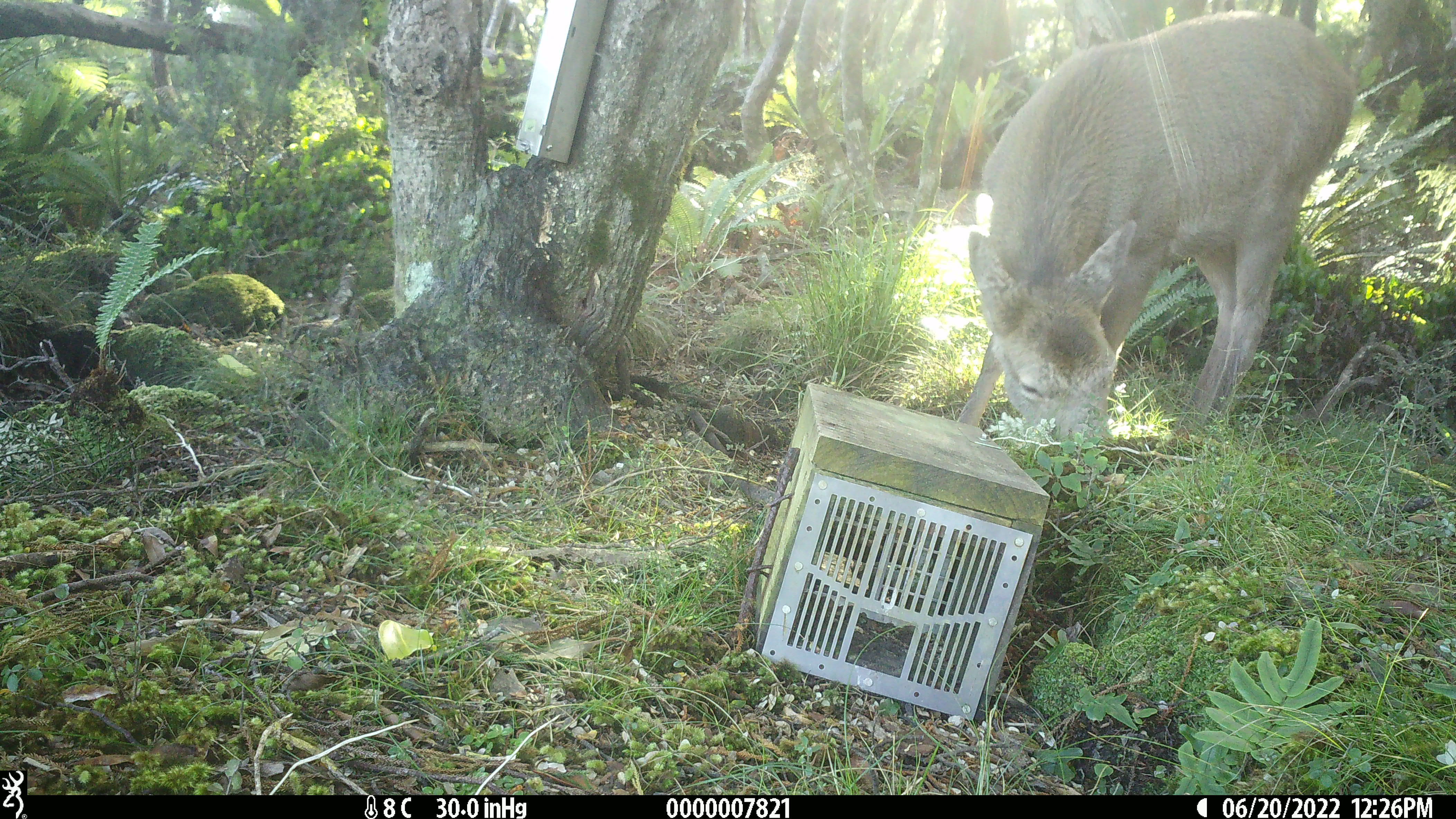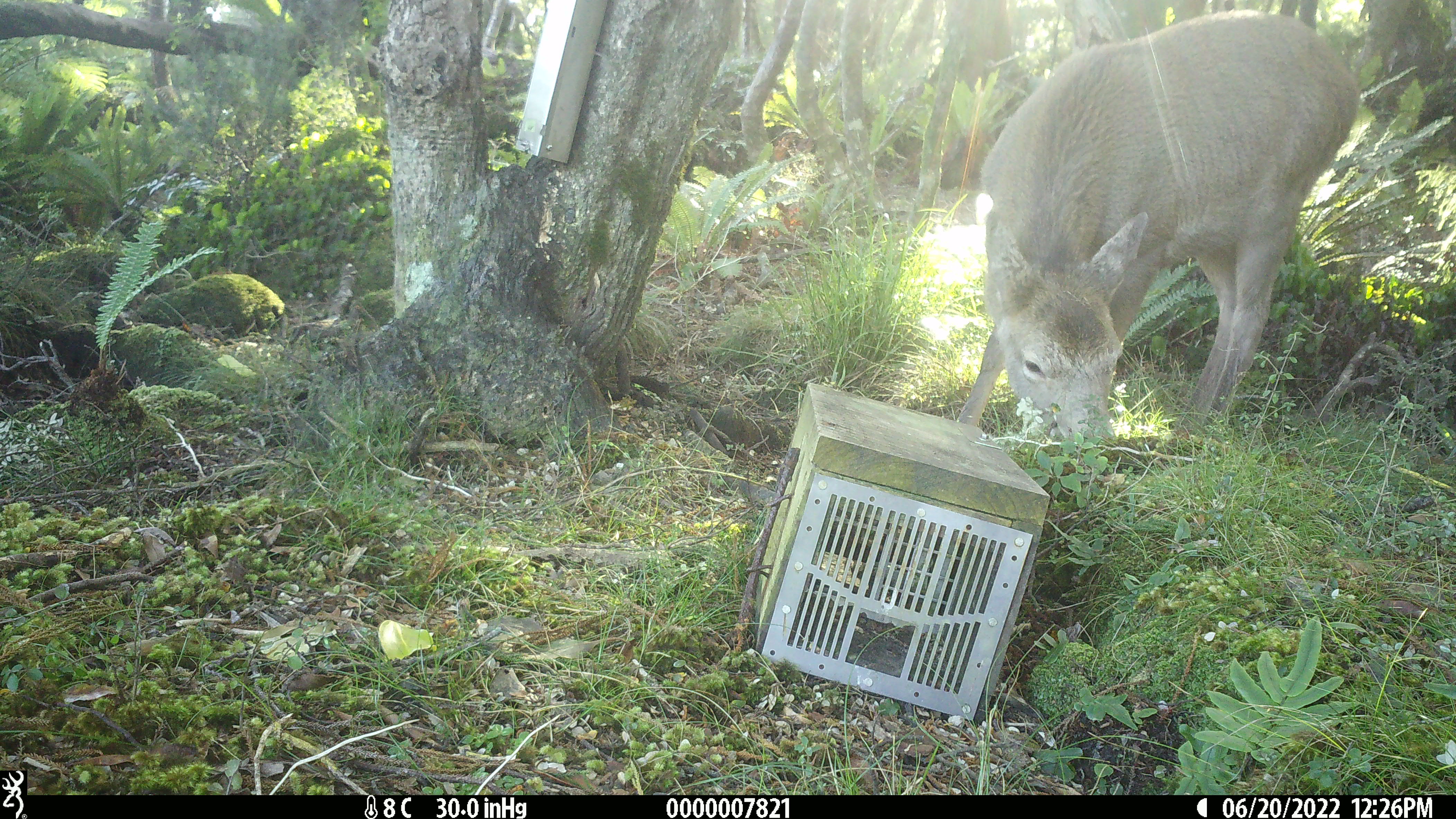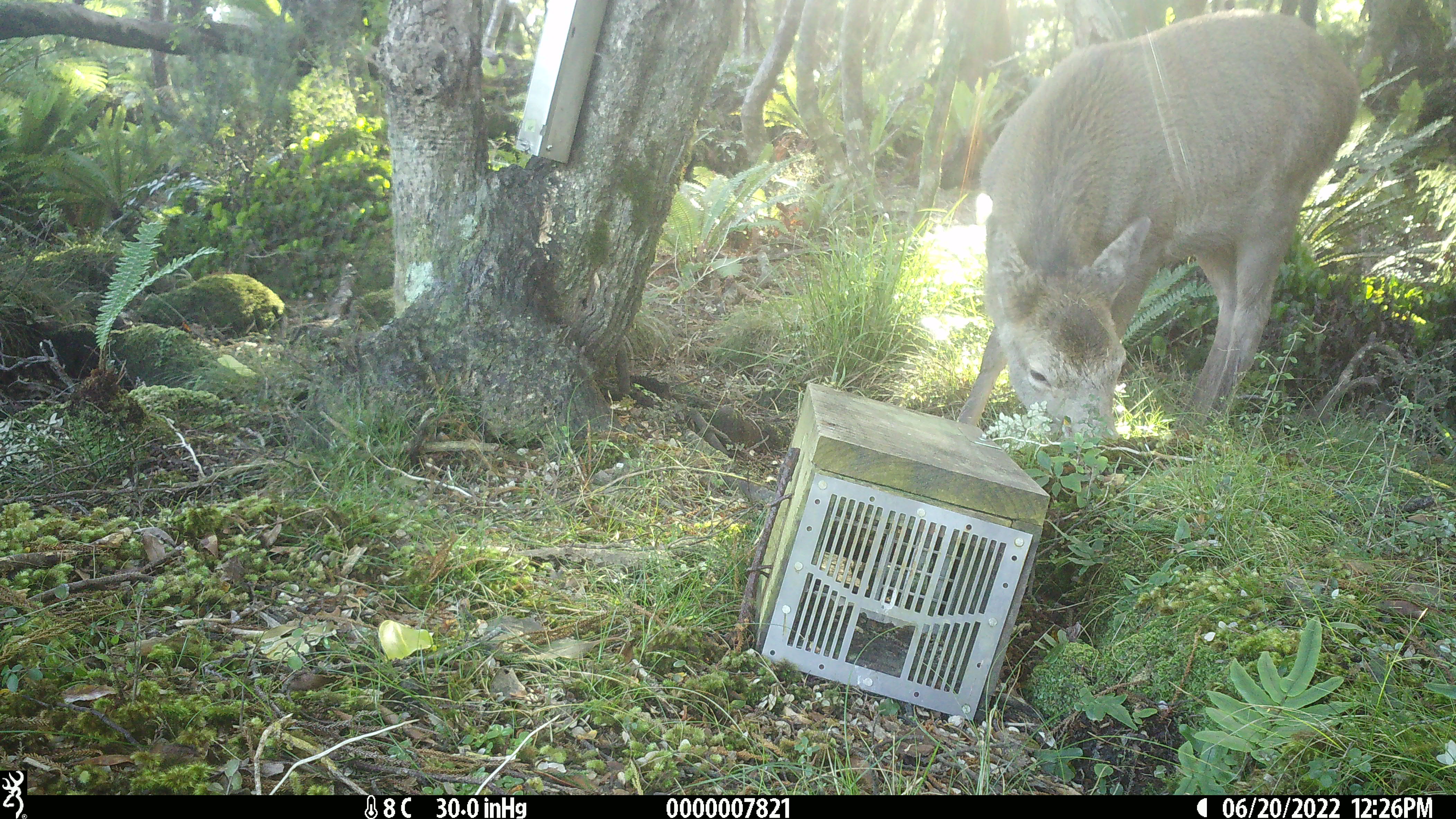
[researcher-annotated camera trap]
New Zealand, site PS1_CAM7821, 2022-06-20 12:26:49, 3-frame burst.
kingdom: Animalia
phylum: Chordata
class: Mammalia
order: Artiodactyla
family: Cervidae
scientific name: Cervidae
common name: deer